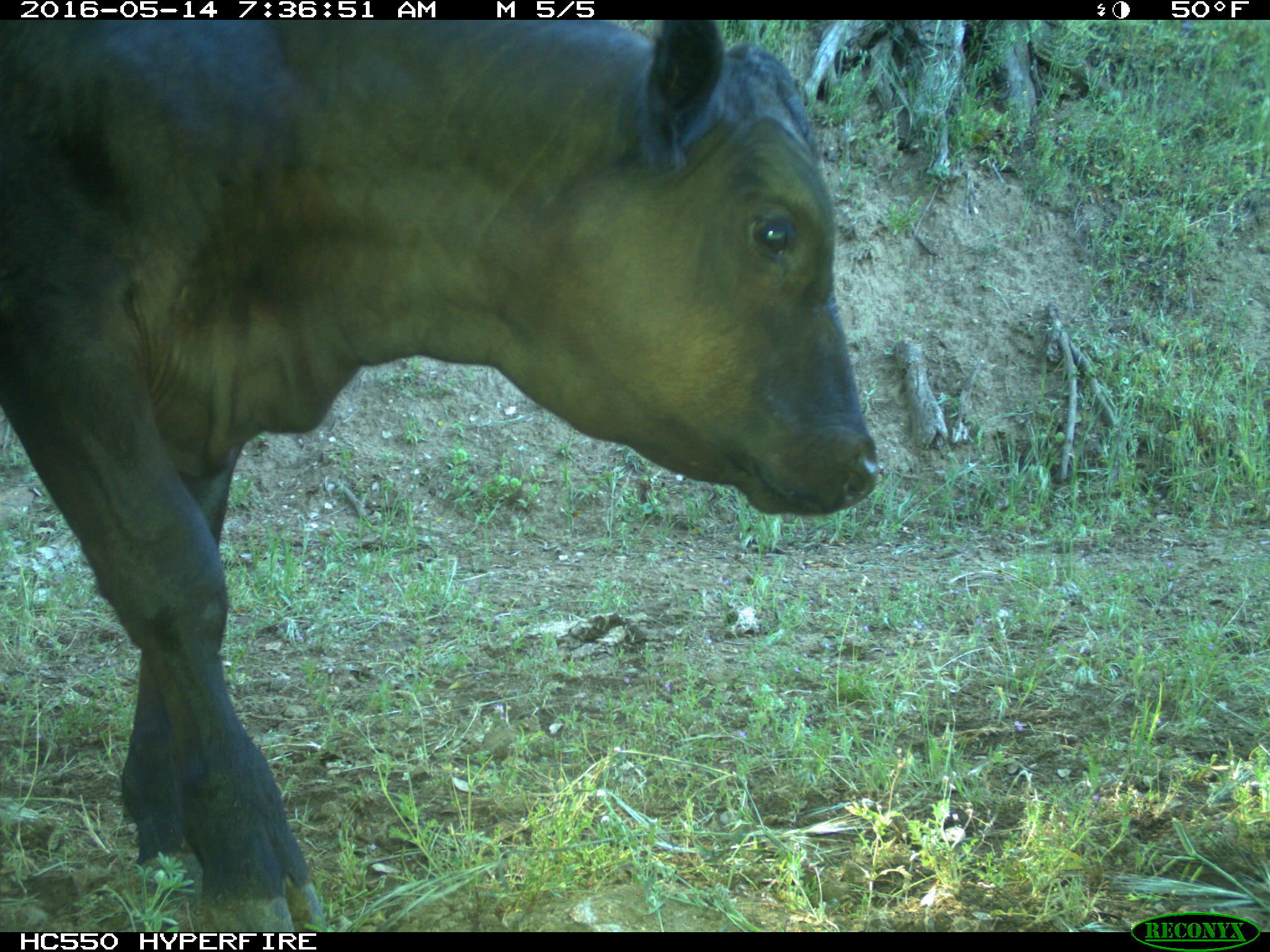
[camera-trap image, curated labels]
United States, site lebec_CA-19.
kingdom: Animalia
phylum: Chordata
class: Mammalia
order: Artiodactyla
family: Bovidae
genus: Bos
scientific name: Bos taurus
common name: domestic cow